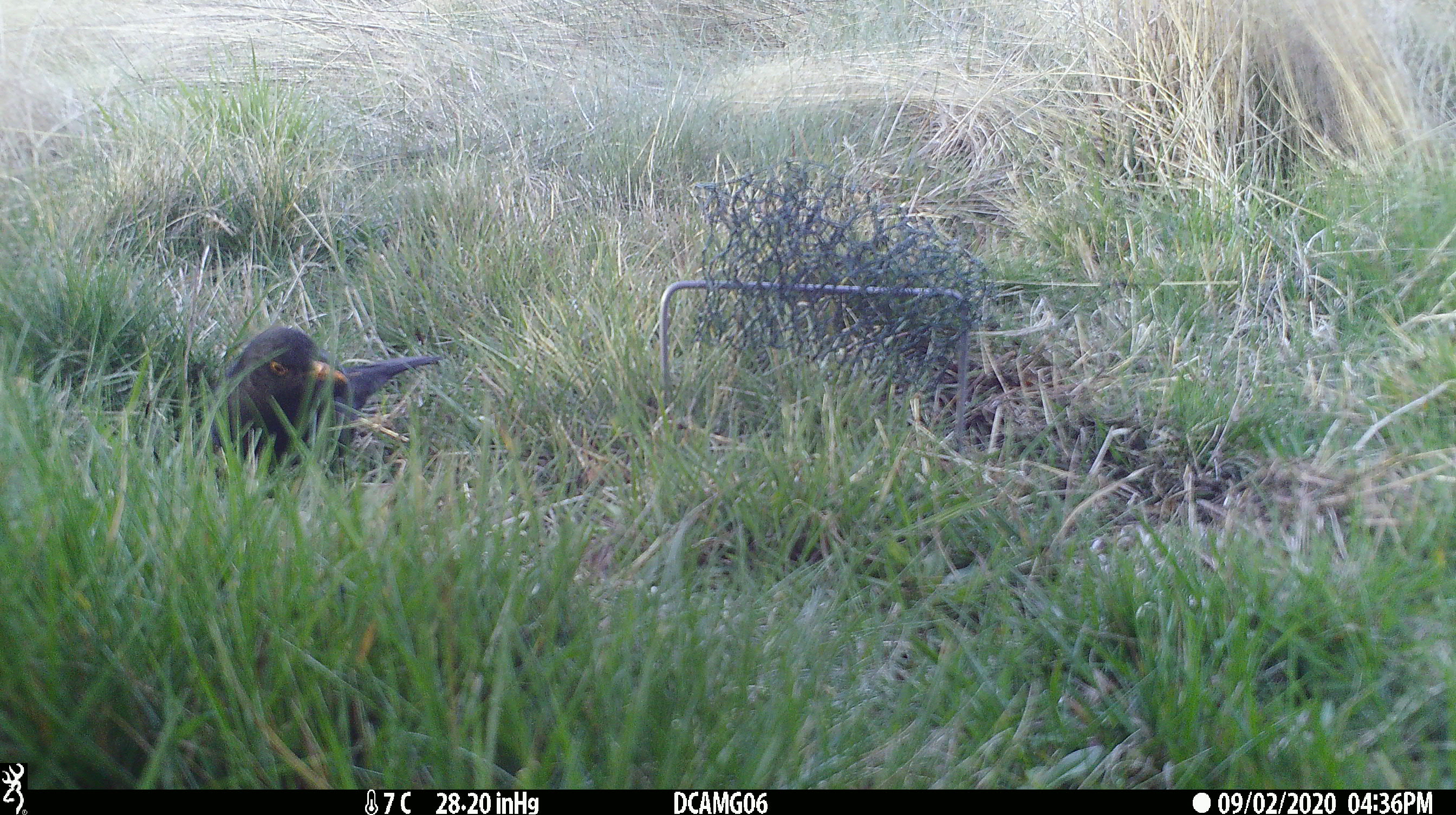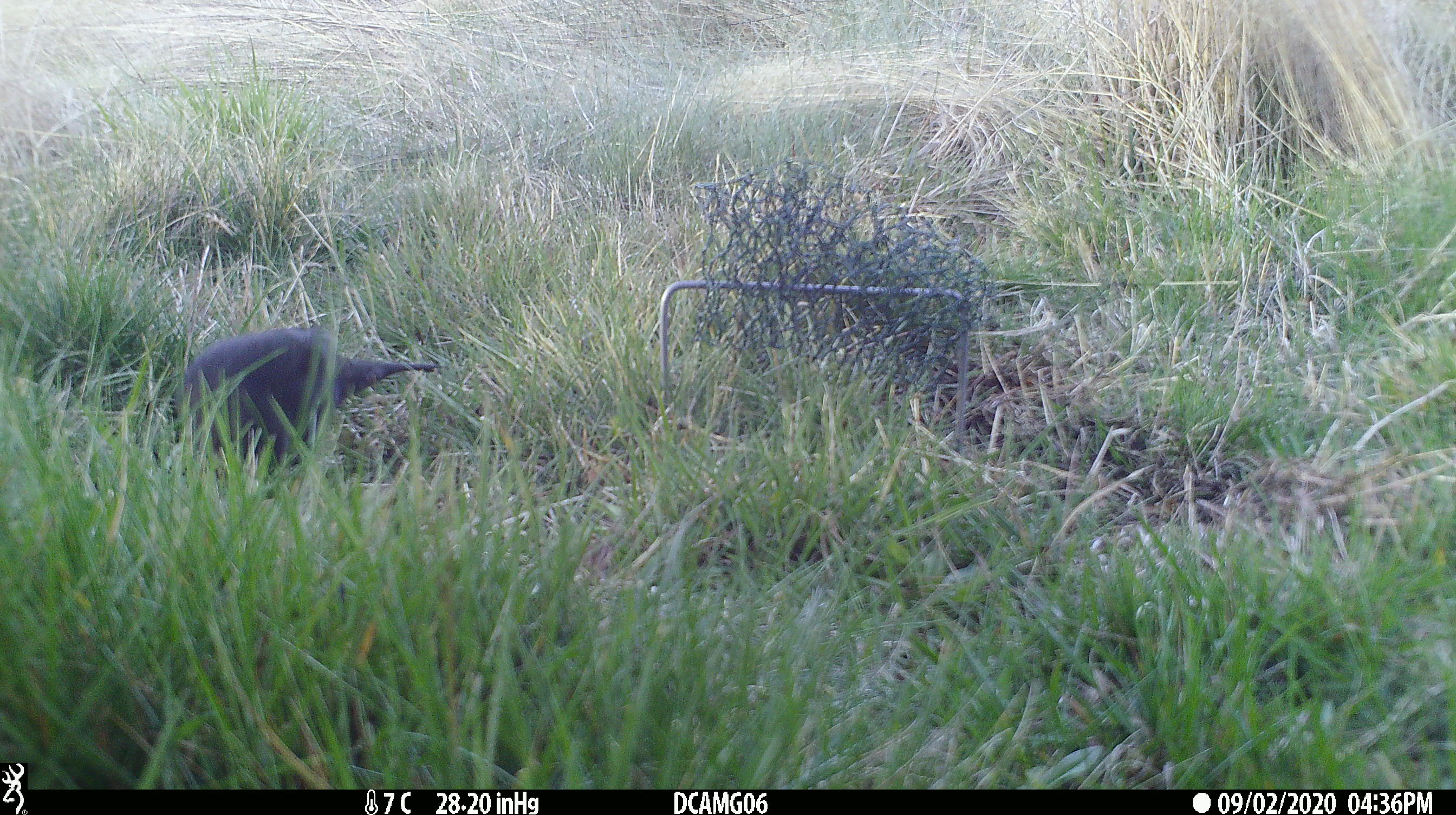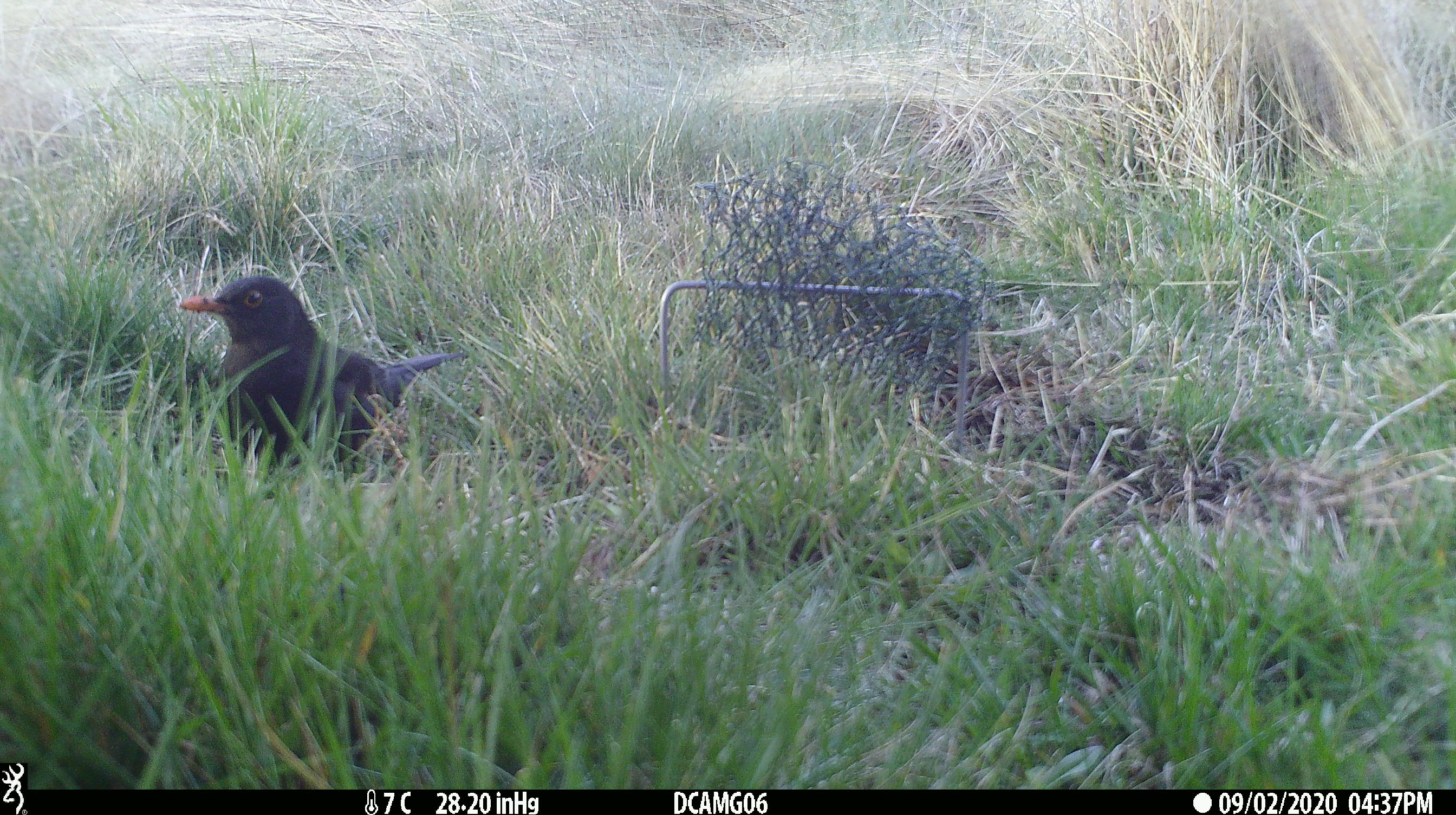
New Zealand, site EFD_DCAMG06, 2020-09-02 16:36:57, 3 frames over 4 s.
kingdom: Animalia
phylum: Chordata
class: Aves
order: Passeriformes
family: Turdidae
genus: Turdus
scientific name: Turdus merula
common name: eurasian blackbird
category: blackbird